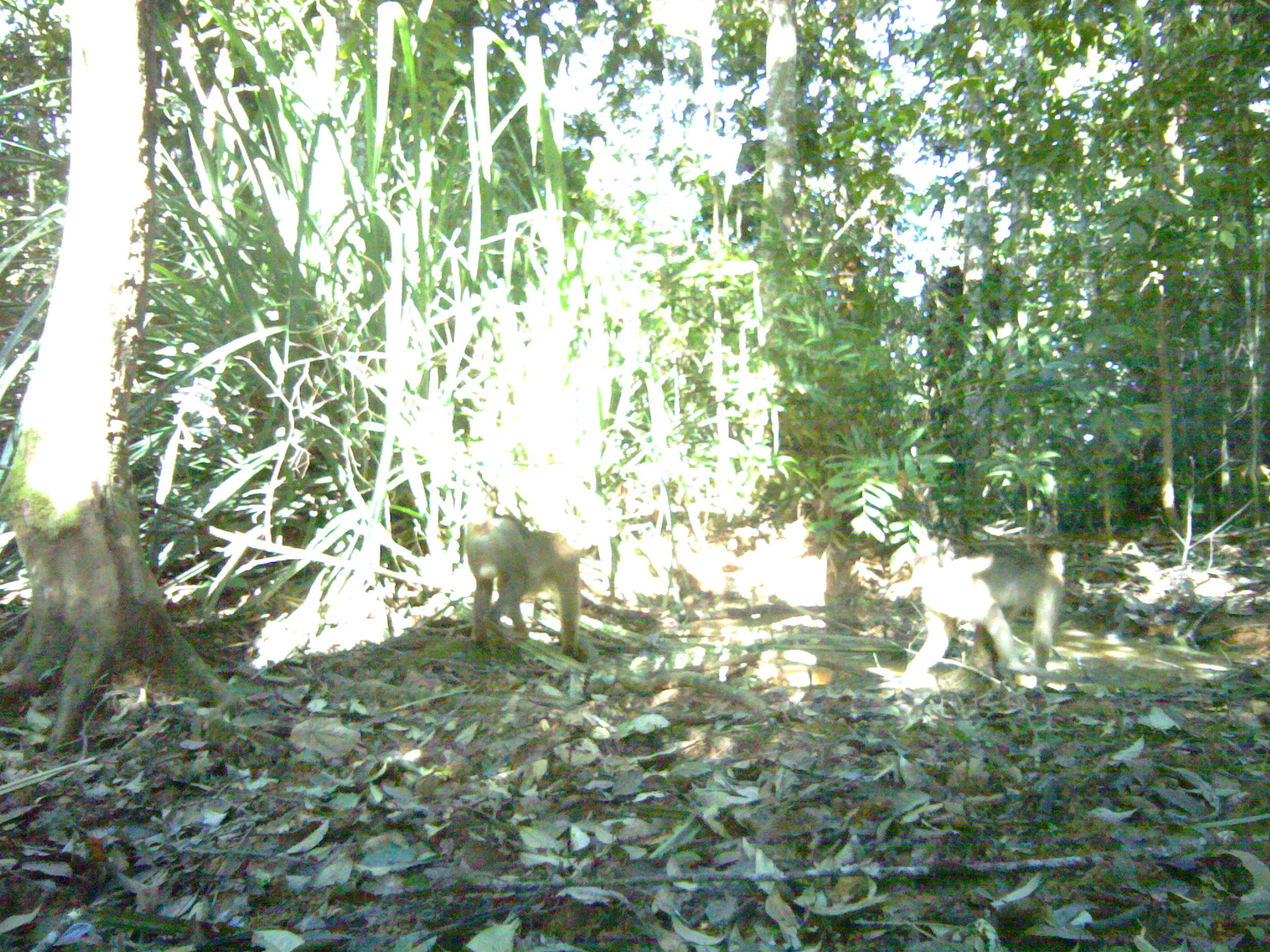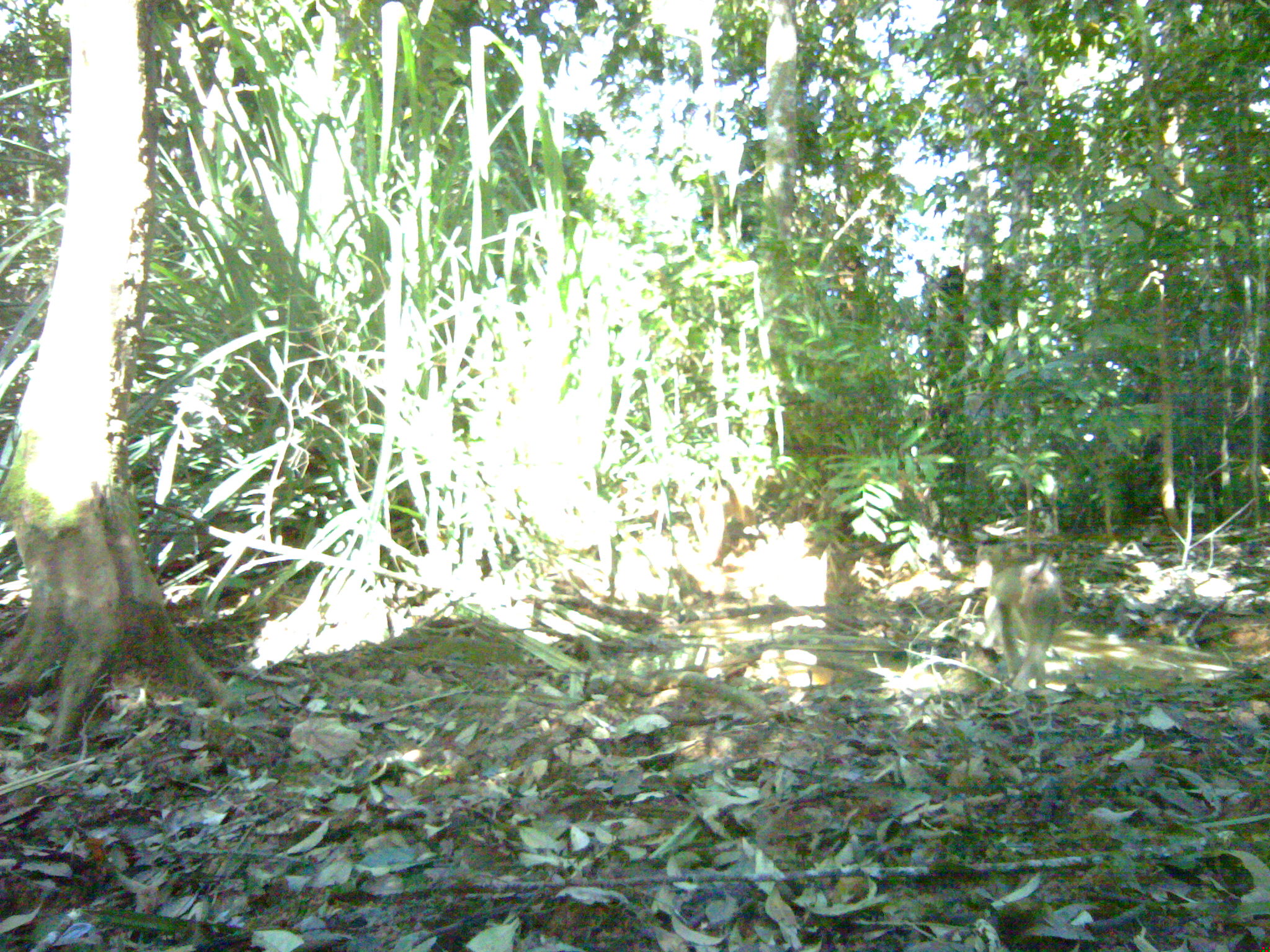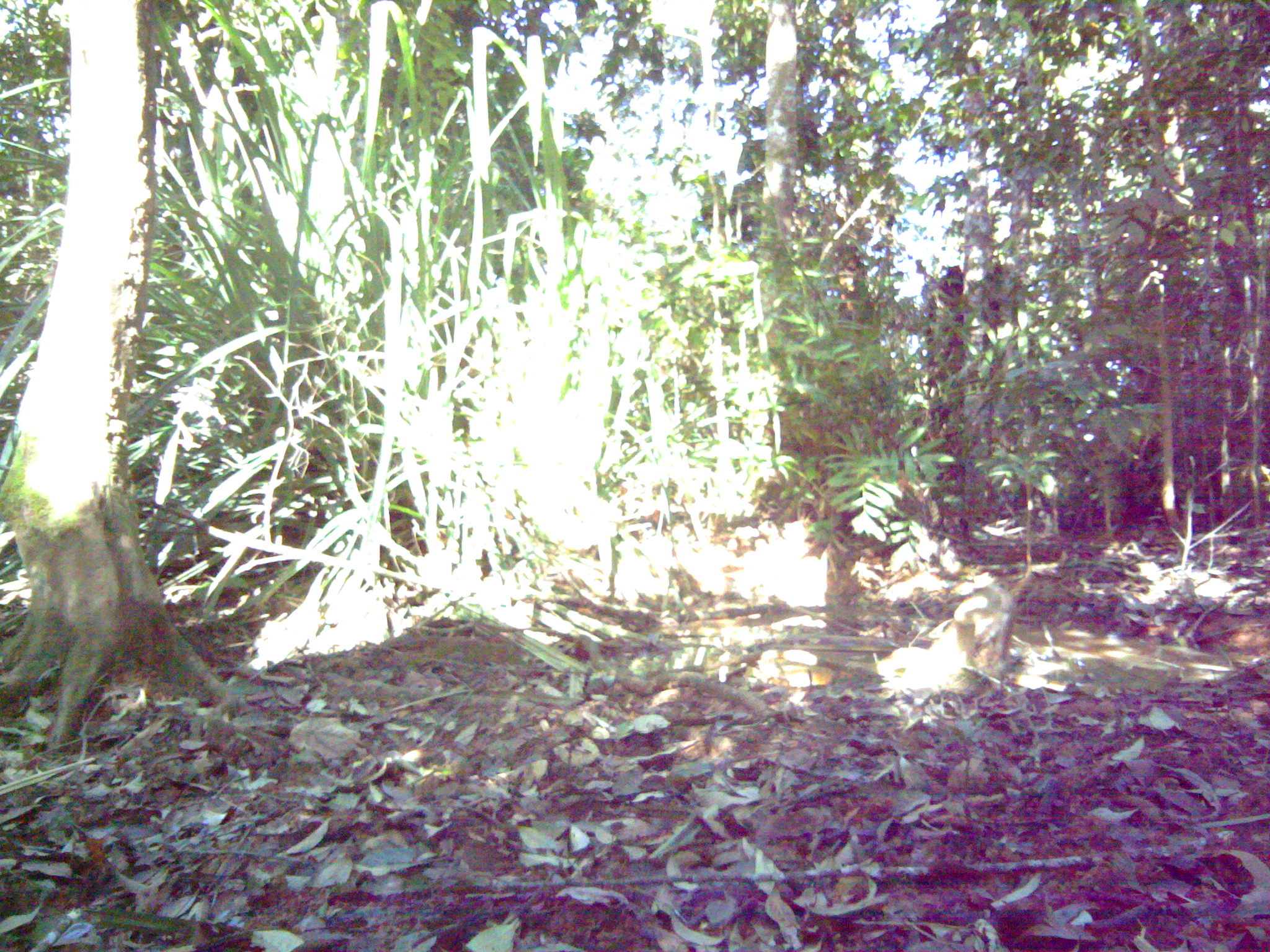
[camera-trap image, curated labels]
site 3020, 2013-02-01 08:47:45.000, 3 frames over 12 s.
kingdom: Animalia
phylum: Chordata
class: Mammalia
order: Primates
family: Cercopithecidae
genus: Macaca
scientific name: Macaca nemestrina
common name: southern pig-tailed macaque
Macaca nemestrina (southern pig-tailed macaque), count 2.